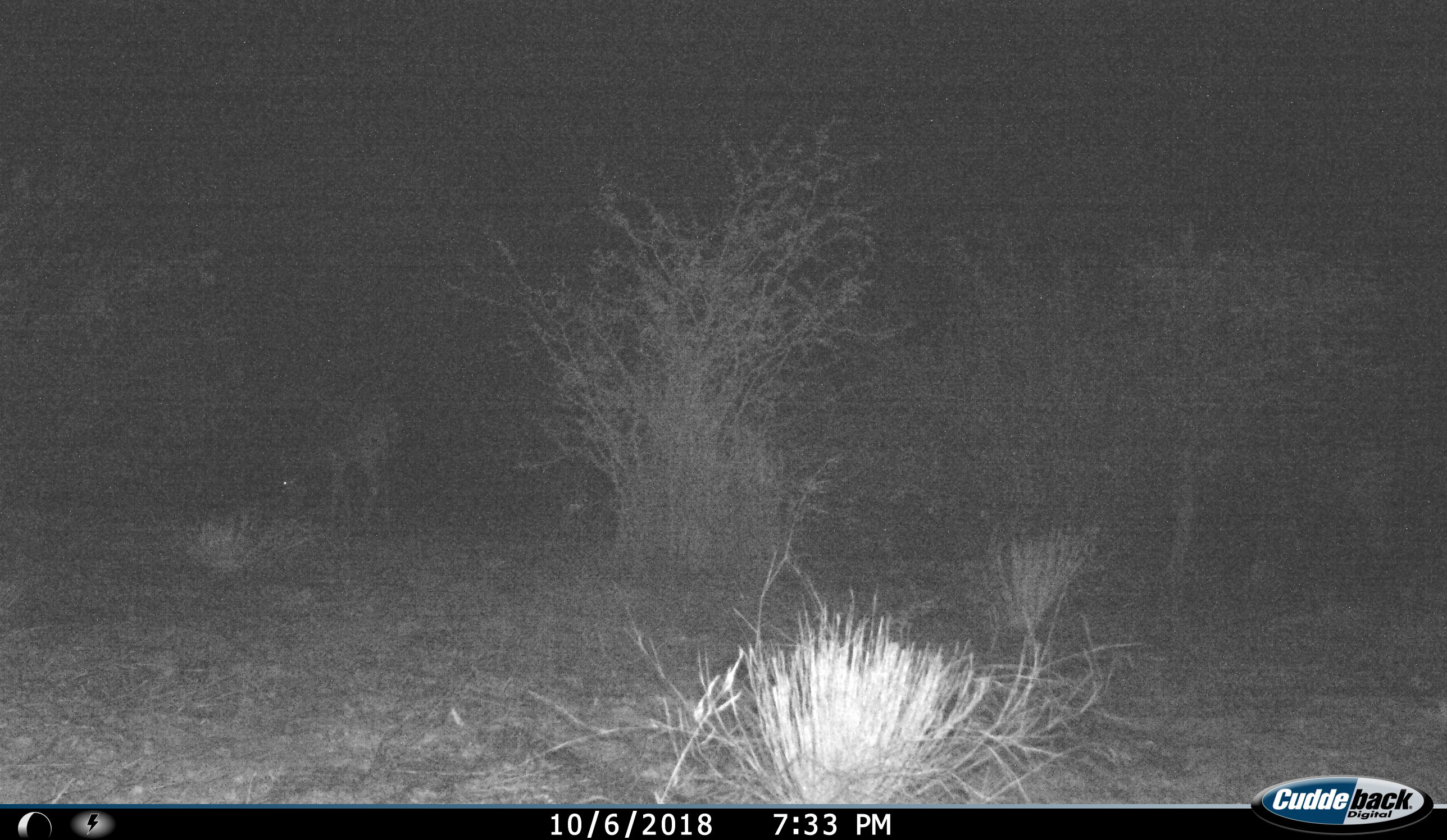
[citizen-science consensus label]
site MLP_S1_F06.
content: unidentified animal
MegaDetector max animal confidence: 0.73